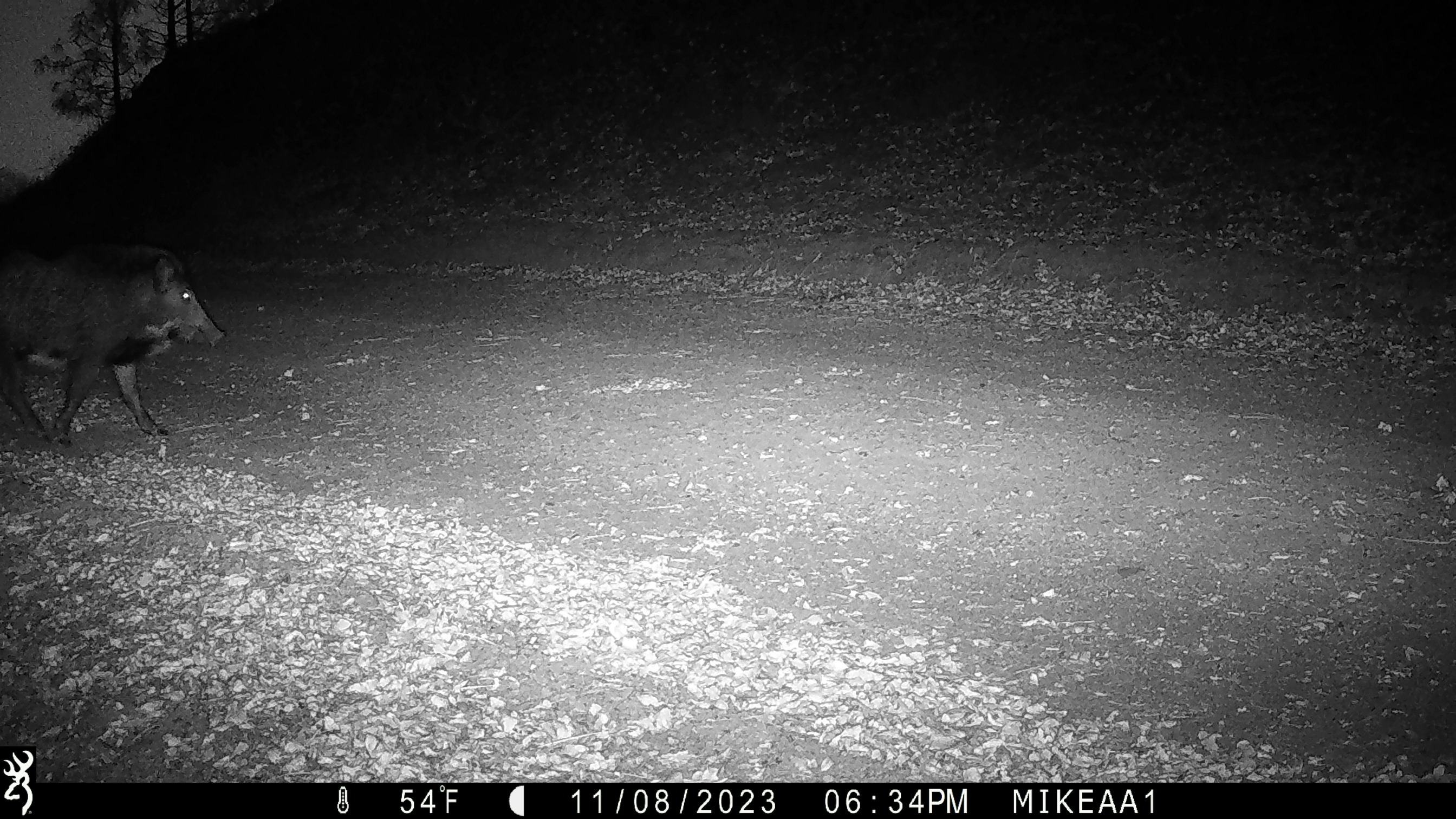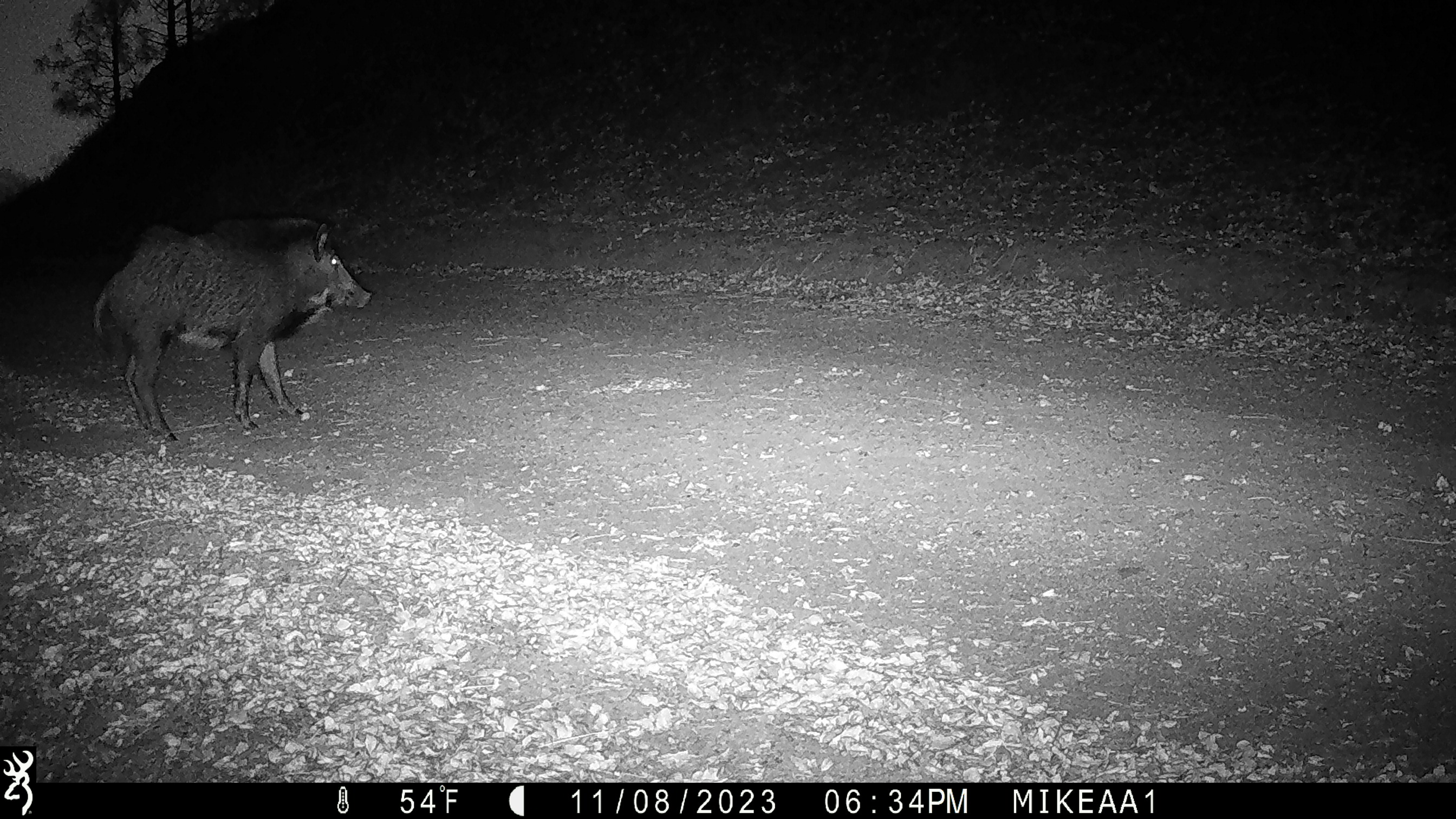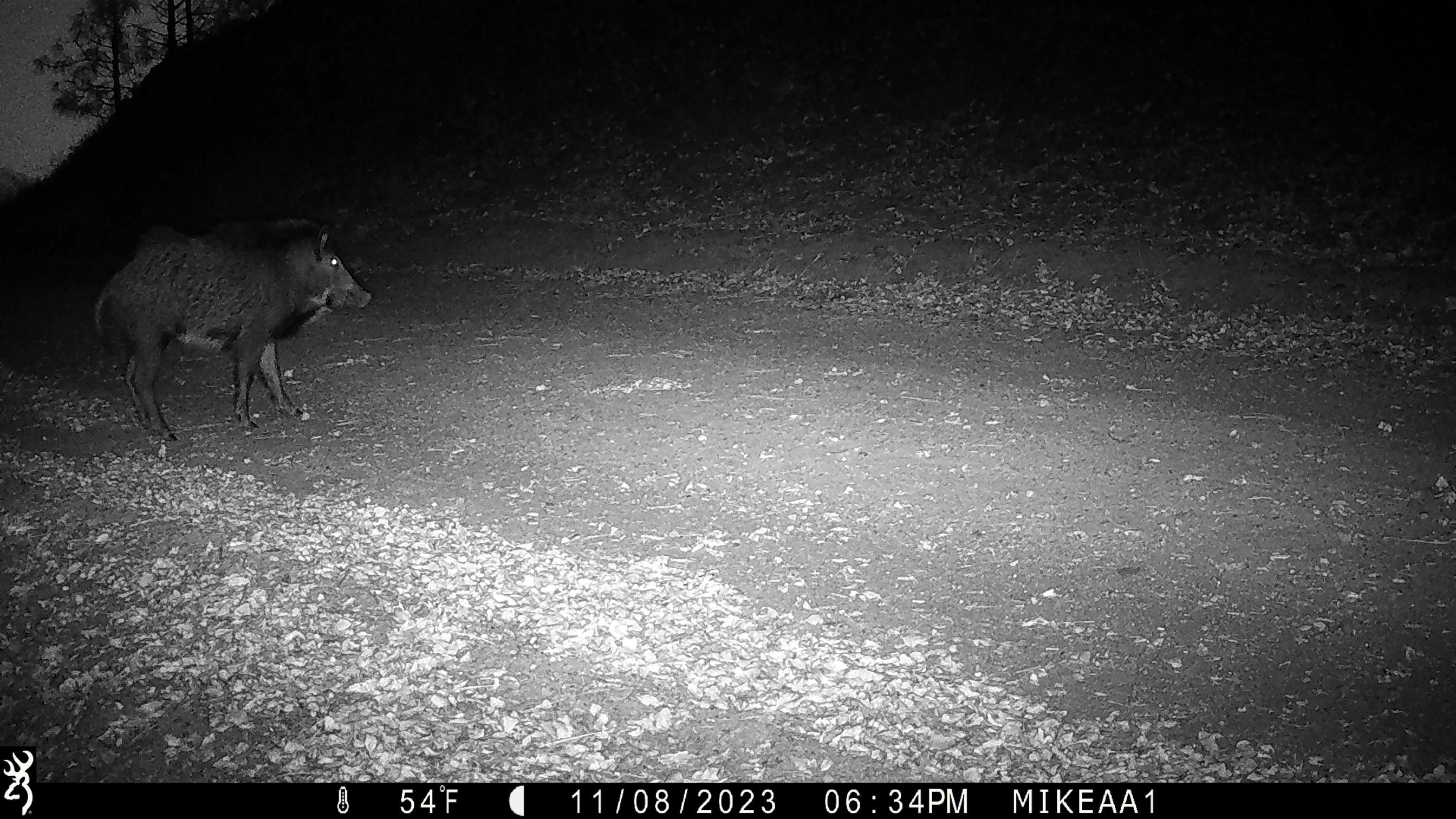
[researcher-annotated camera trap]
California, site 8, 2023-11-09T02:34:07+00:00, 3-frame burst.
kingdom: Animalia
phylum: Chordata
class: Mammalia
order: Artiodactyla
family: Suidae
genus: Sus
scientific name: Sus scrofa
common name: wild boar